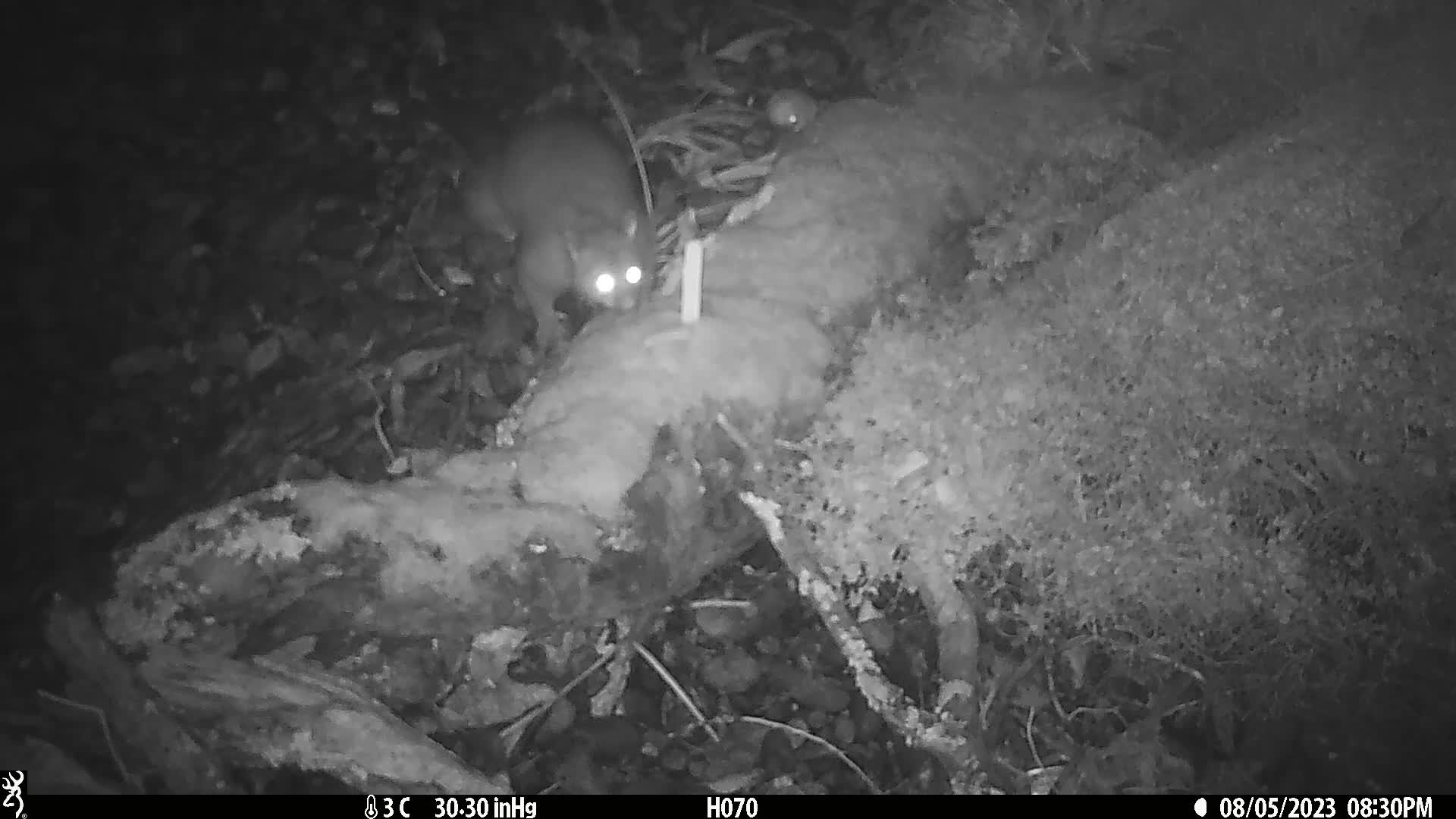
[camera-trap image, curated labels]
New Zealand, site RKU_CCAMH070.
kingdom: Animalia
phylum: Chordata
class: Mammalia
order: Diprotodontia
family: Phalangeridae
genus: Trichosurus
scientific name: Trichosurus vulpecula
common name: common brushtail possum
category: possum